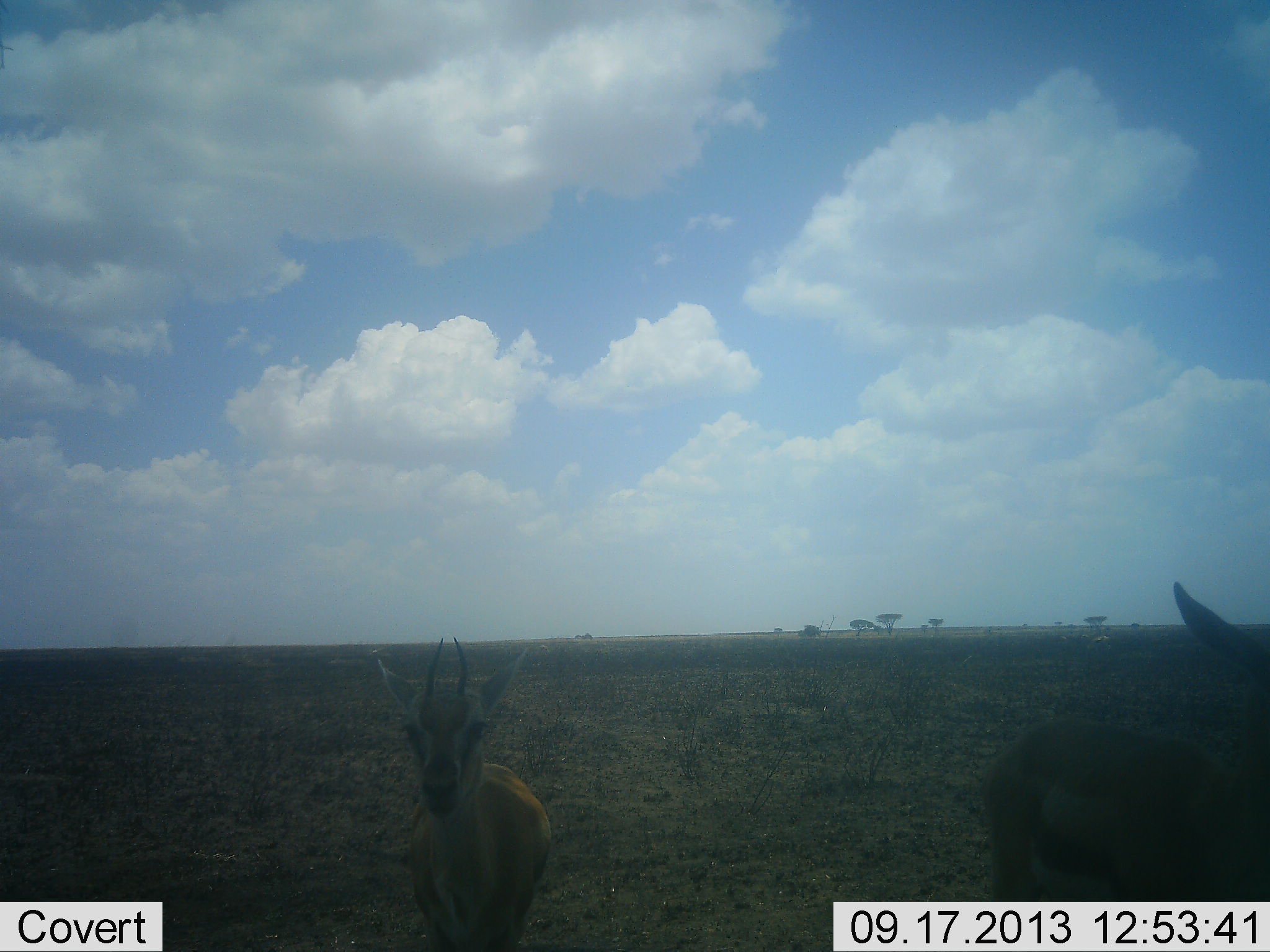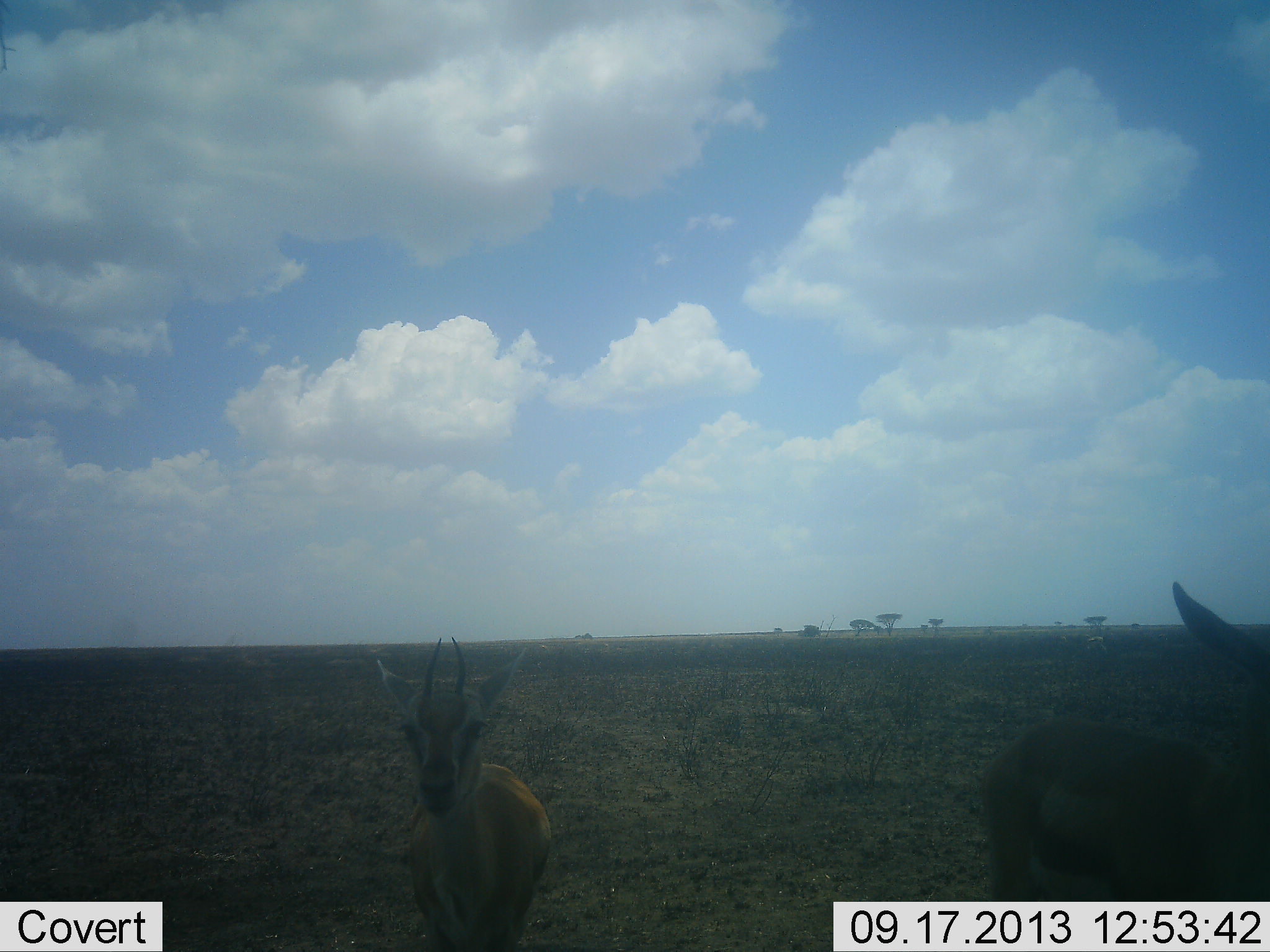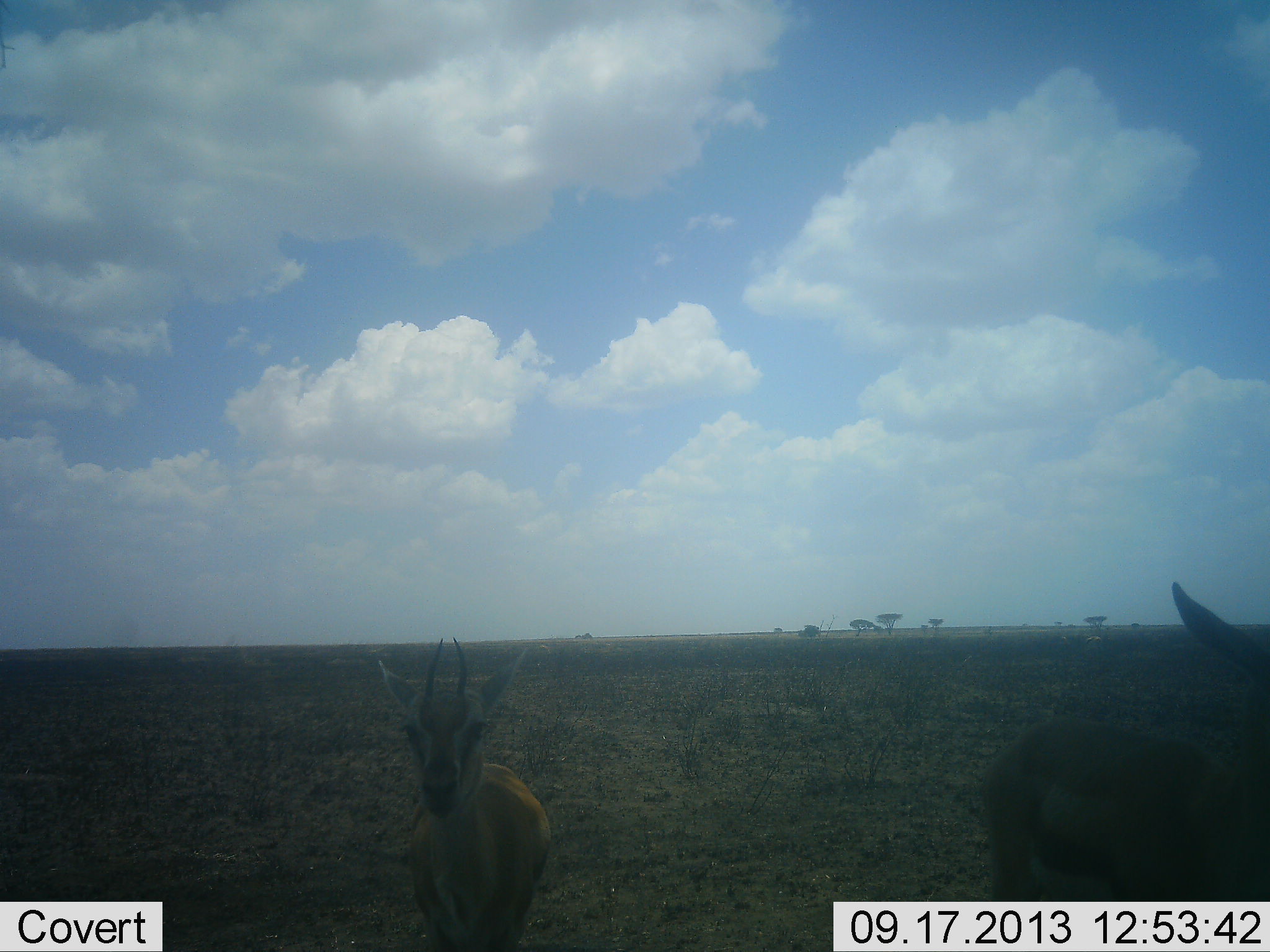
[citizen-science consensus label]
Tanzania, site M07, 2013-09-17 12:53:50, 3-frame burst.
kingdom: Animalia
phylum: Chordata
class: Mammalia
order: Artiodactyla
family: Bovidae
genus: Eudorcas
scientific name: Eudorcas thomsonii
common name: thomson's gazelle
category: gazellethomsons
Gazellethomsons (thomson's gazelle) (Eudorcas thomsonii), count 2. Behavior (volunteer vote fractions): standing 100%, resting 0%, moving 0%, interacting 0%. Young present (vote fraction): 0%. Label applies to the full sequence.